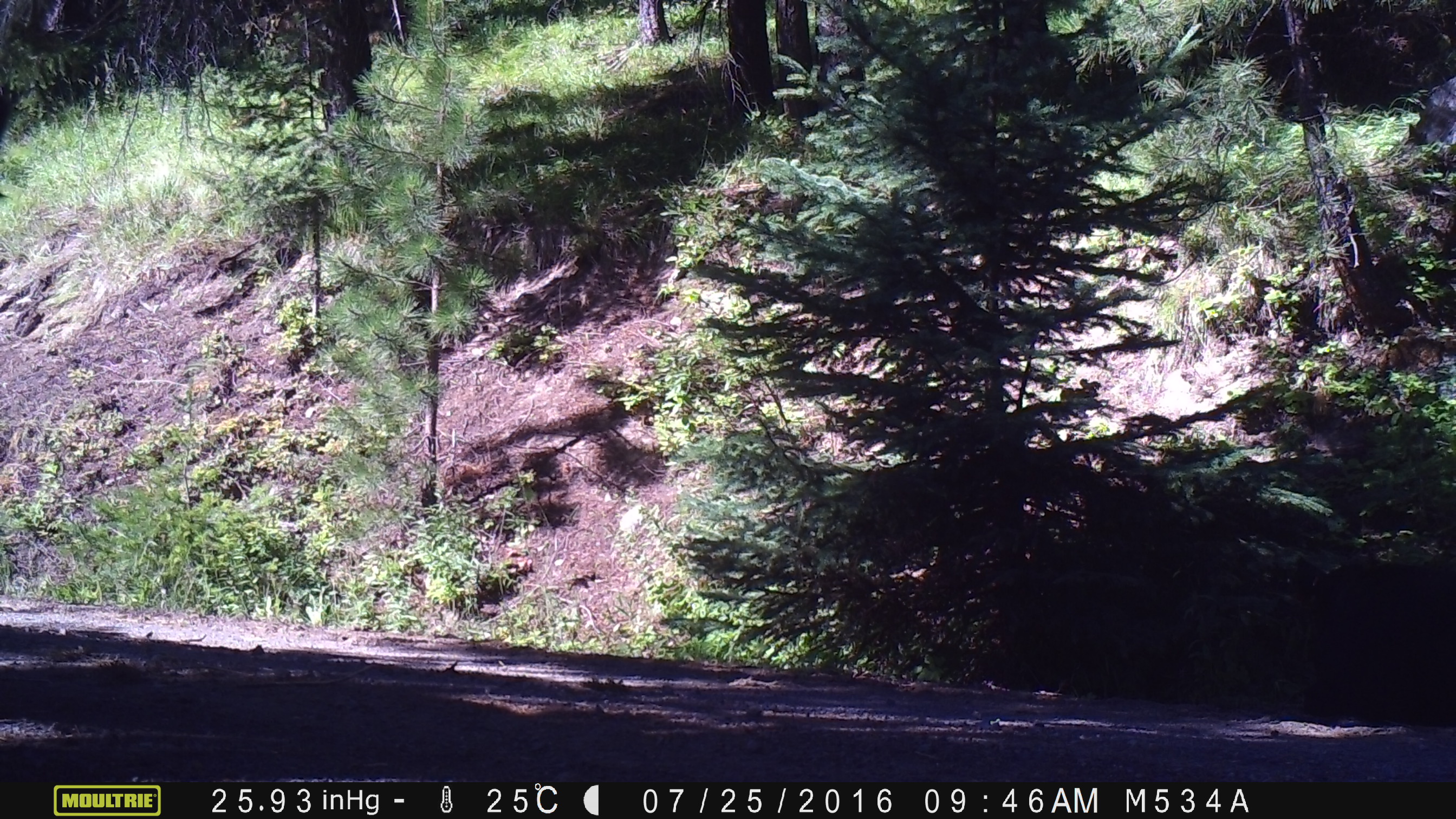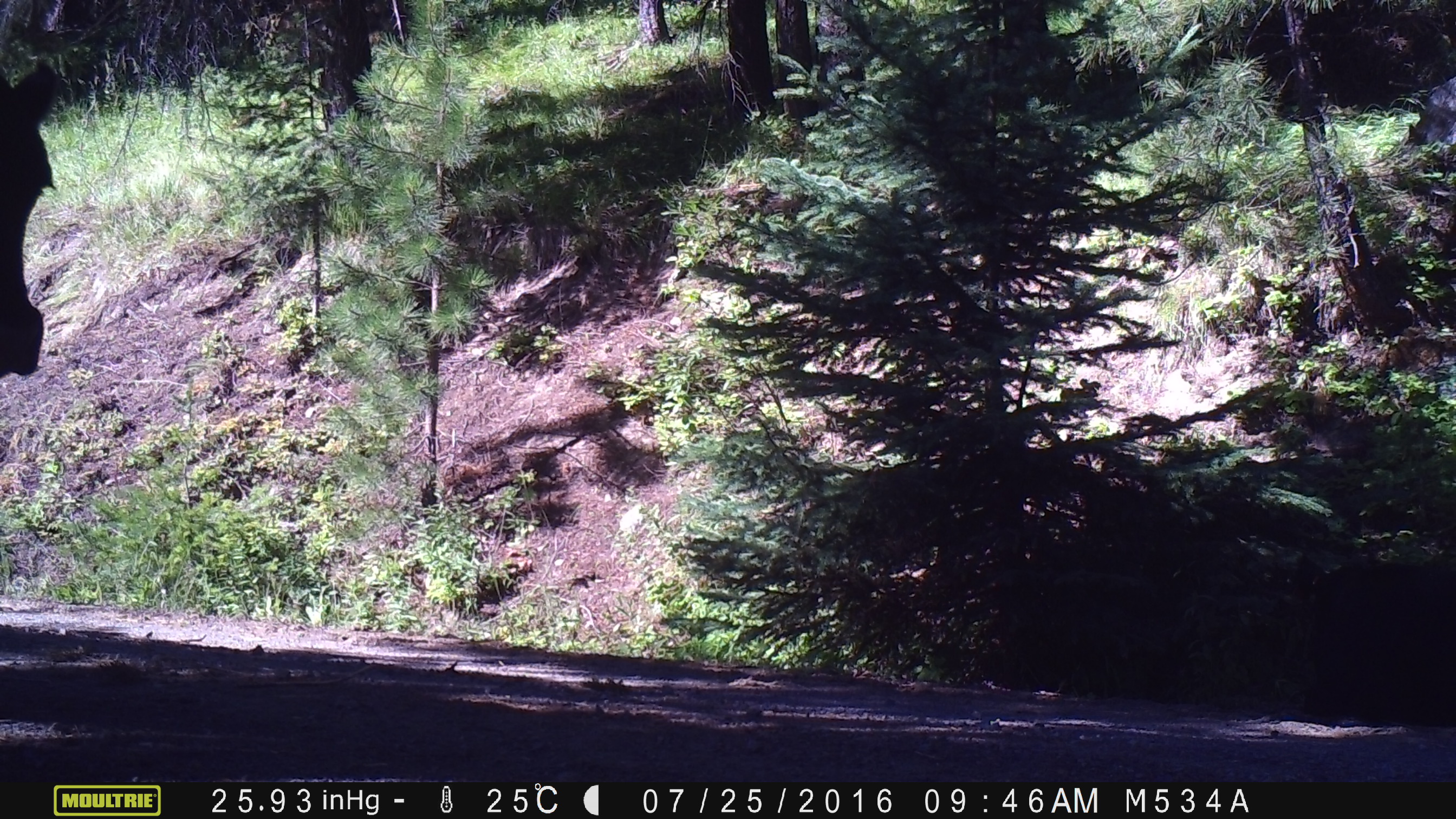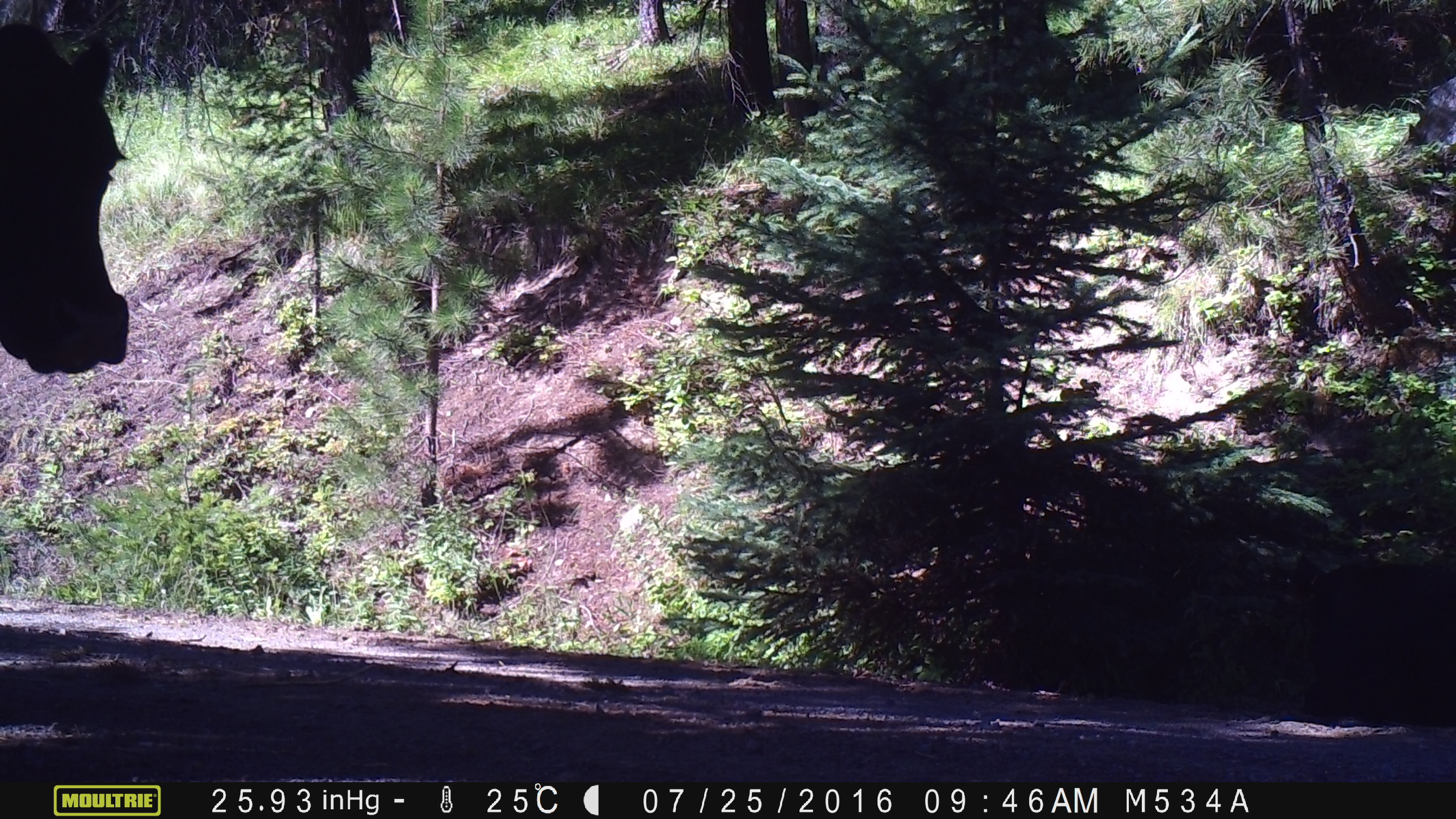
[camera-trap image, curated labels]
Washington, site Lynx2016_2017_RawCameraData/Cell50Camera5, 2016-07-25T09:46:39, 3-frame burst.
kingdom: Animalia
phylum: Chordata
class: Mammalia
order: Artiodactyla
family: Bovidae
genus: Bos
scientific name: Bos taurus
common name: domestic cattle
Domestic cattle (Bos taurus). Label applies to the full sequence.